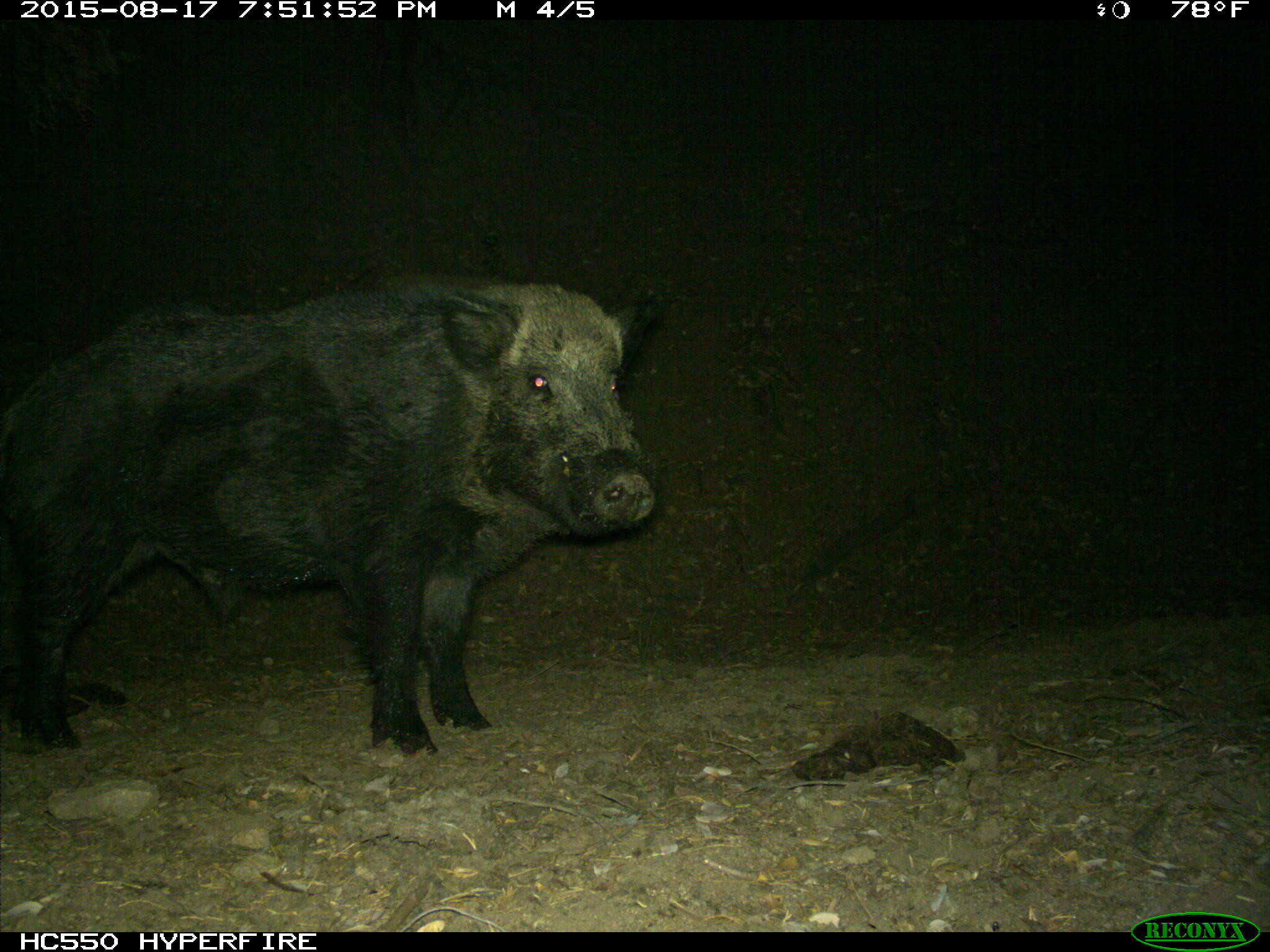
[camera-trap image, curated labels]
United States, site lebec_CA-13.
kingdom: Animalia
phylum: Chordata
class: Mammalia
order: Artiodactyla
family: Suidae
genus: Sus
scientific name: Sus scrofa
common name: wild boar